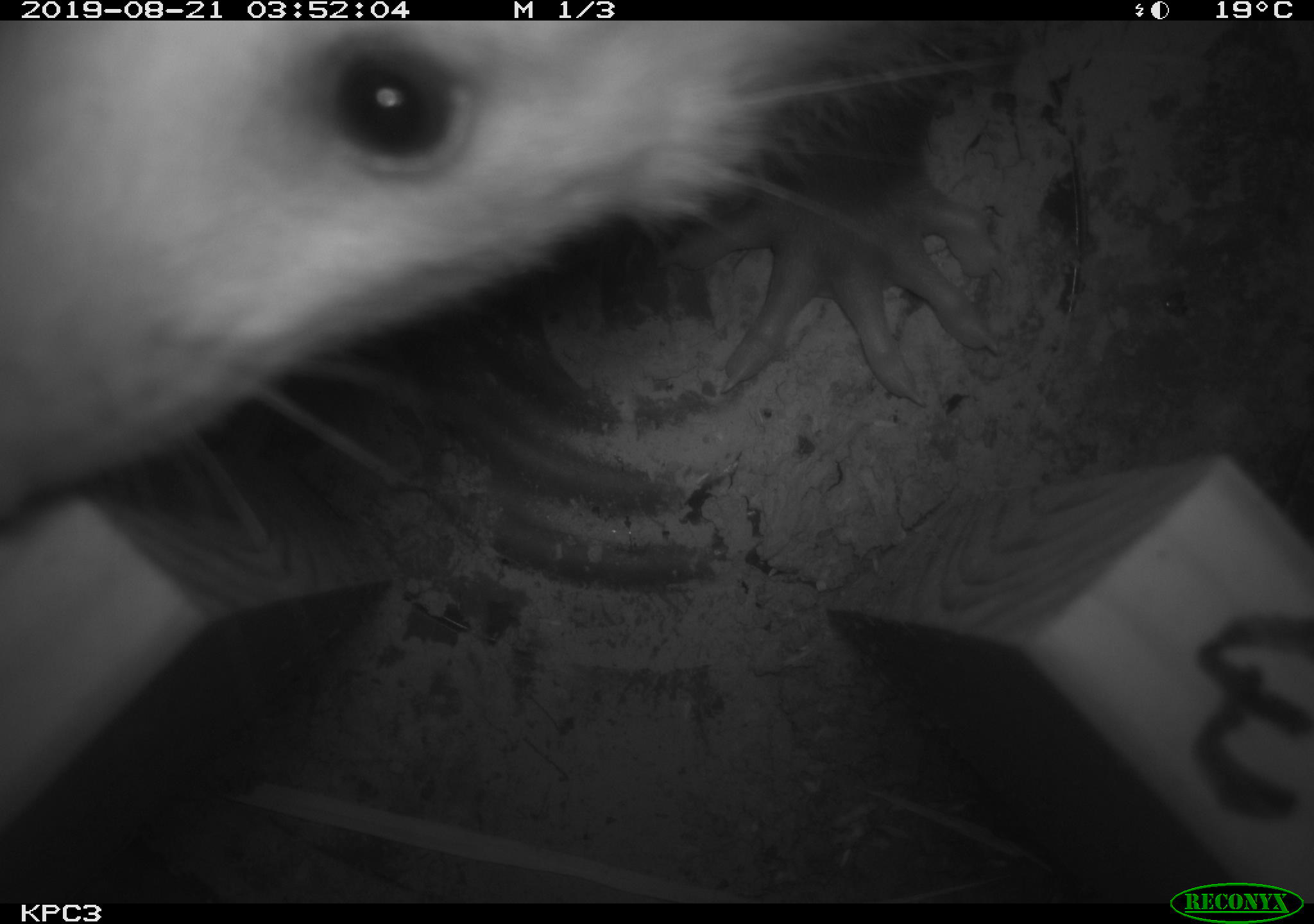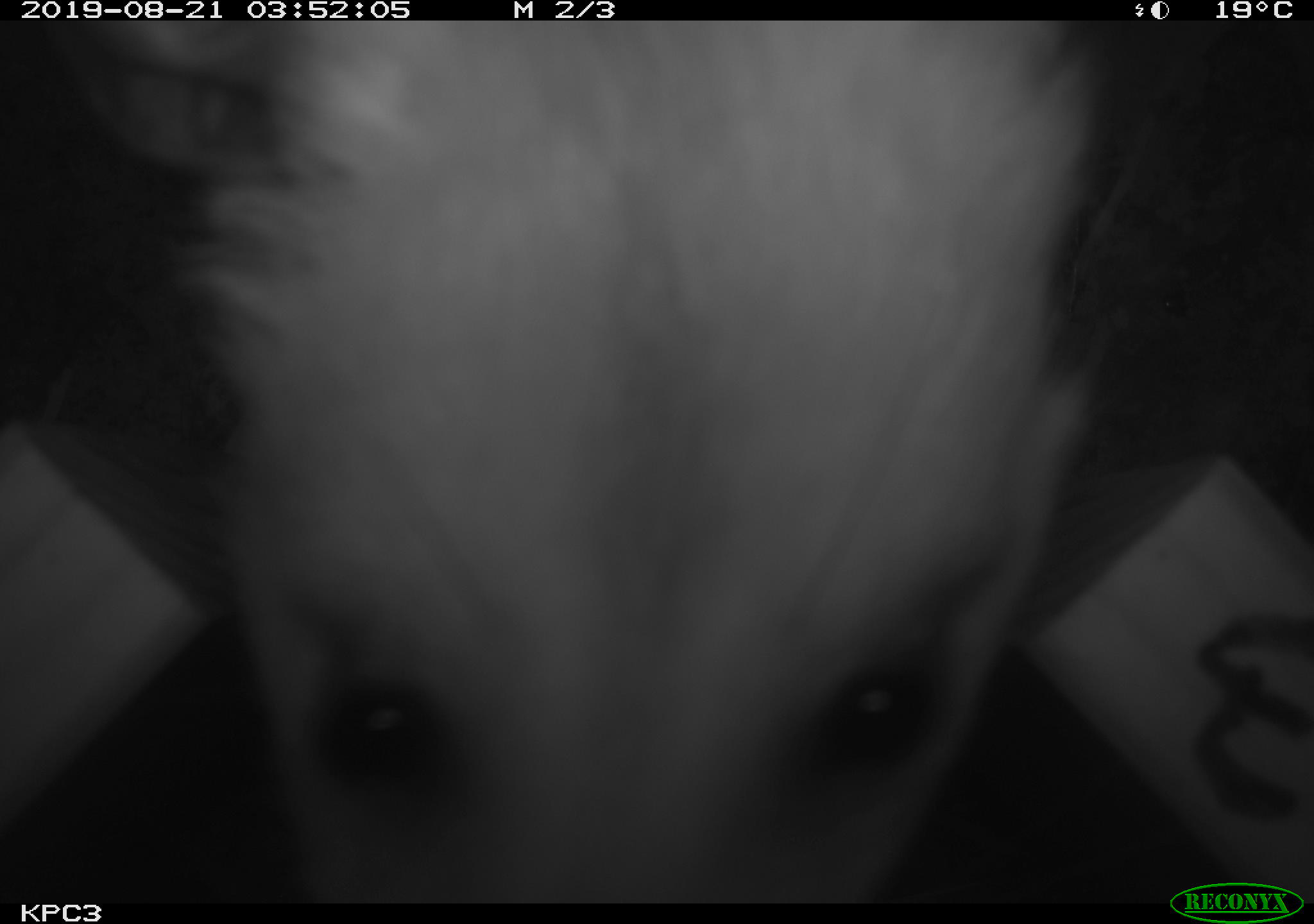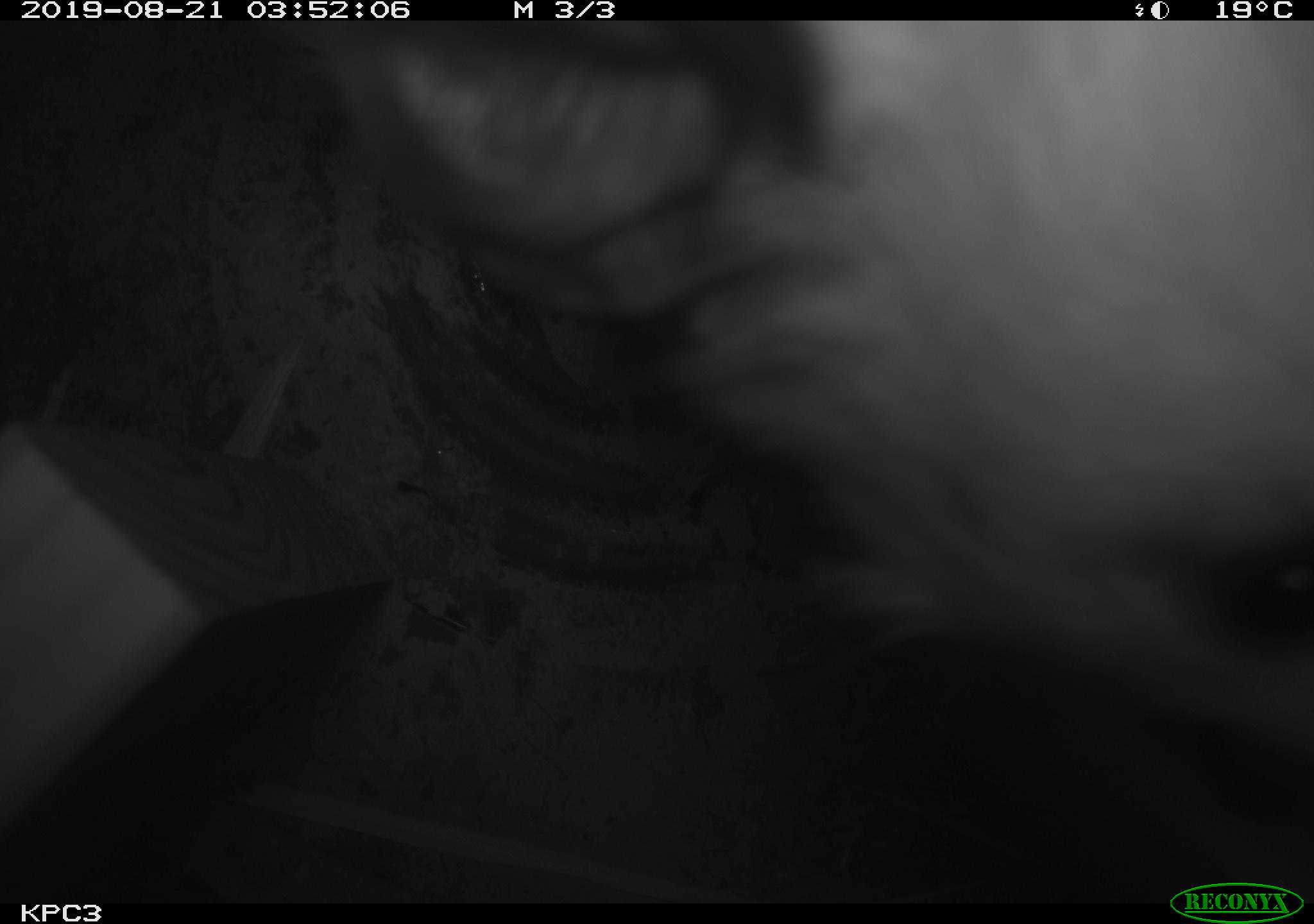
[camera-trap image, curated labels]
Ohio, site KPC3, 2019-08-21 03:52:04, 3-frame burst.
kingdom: Animalia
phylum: Chordata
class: Mammalia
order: Didelphimorphia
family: Didelphidae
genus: Didelphis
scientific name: Didelphis virginiana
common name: virginia opossum